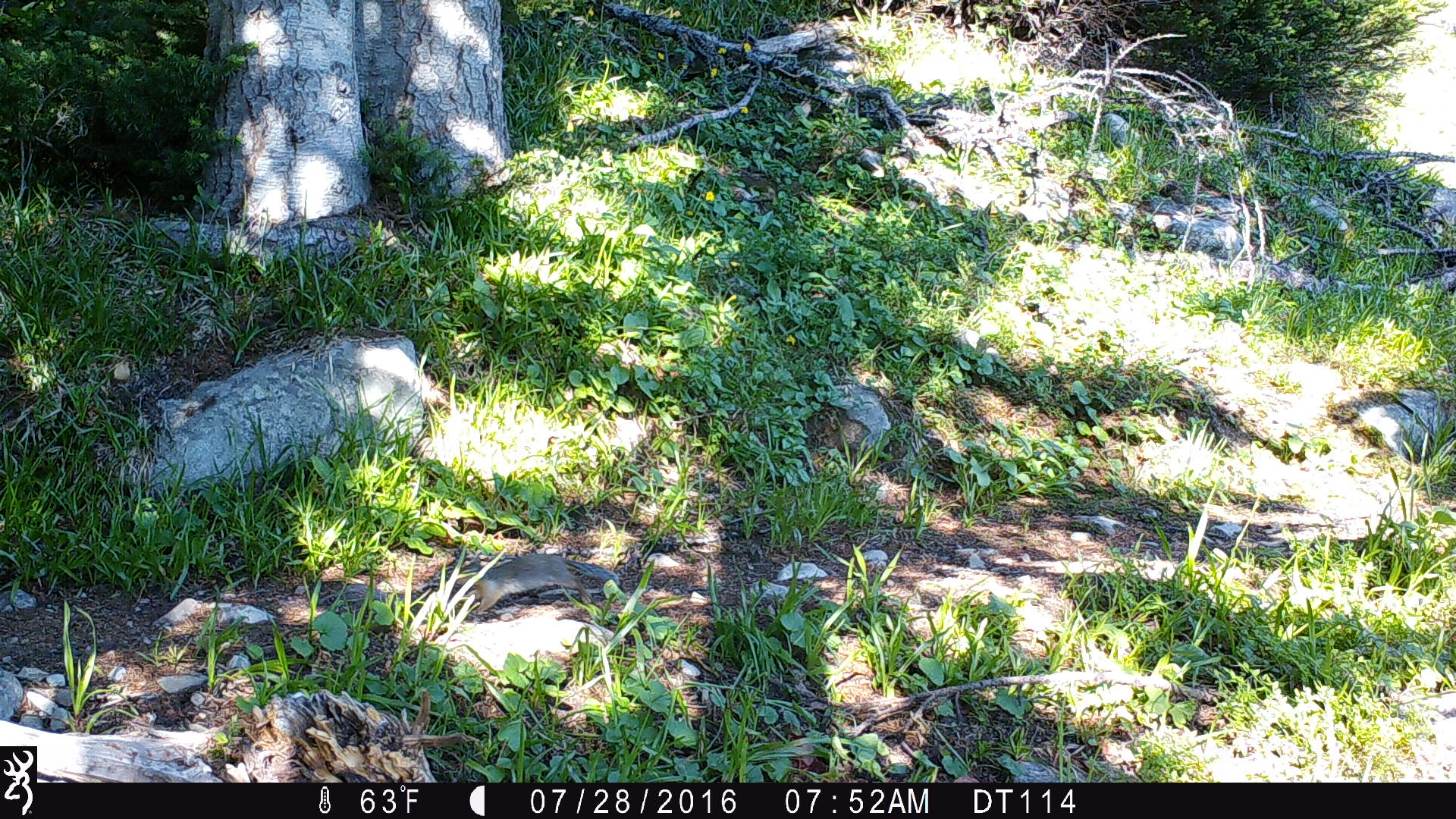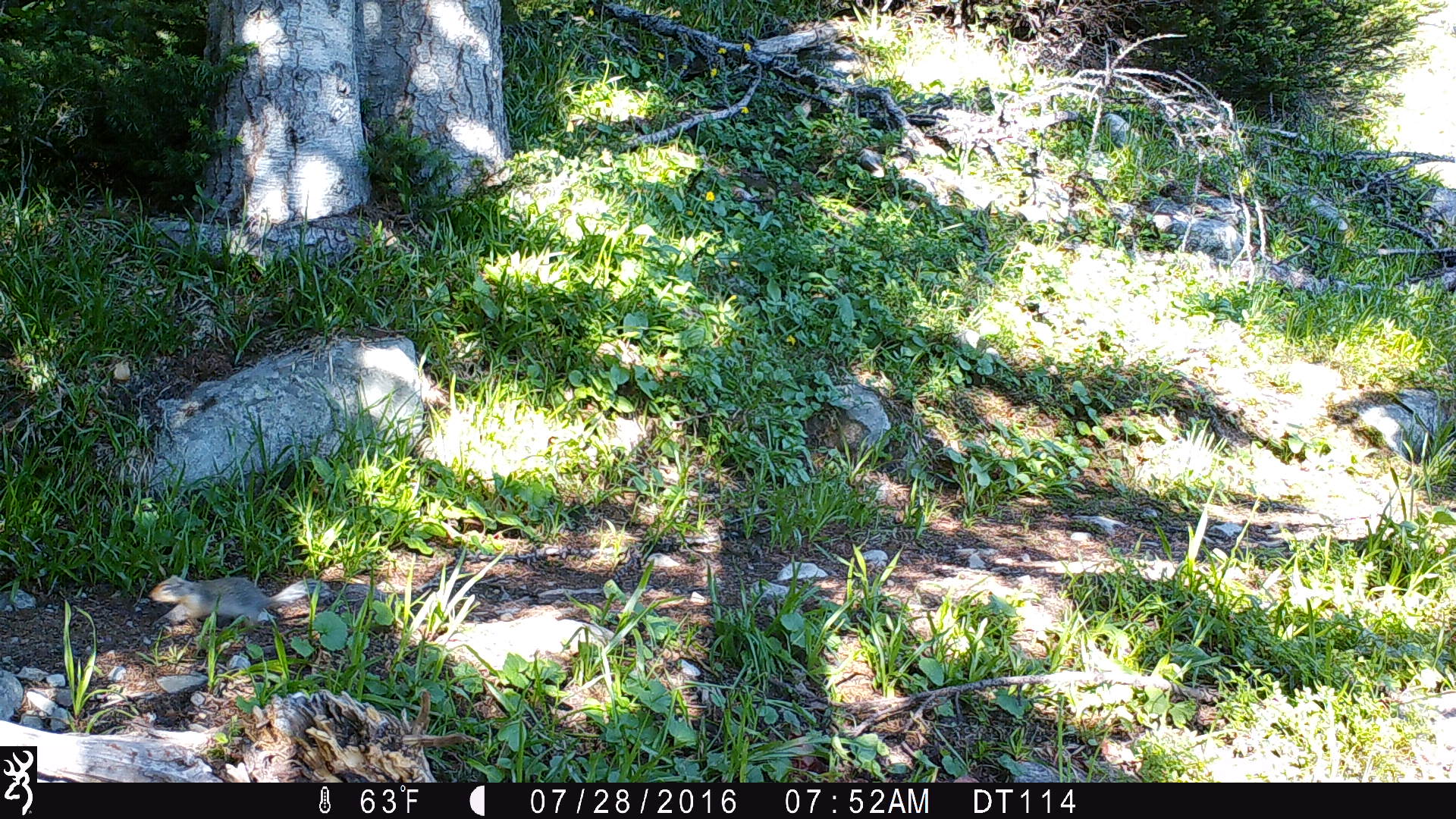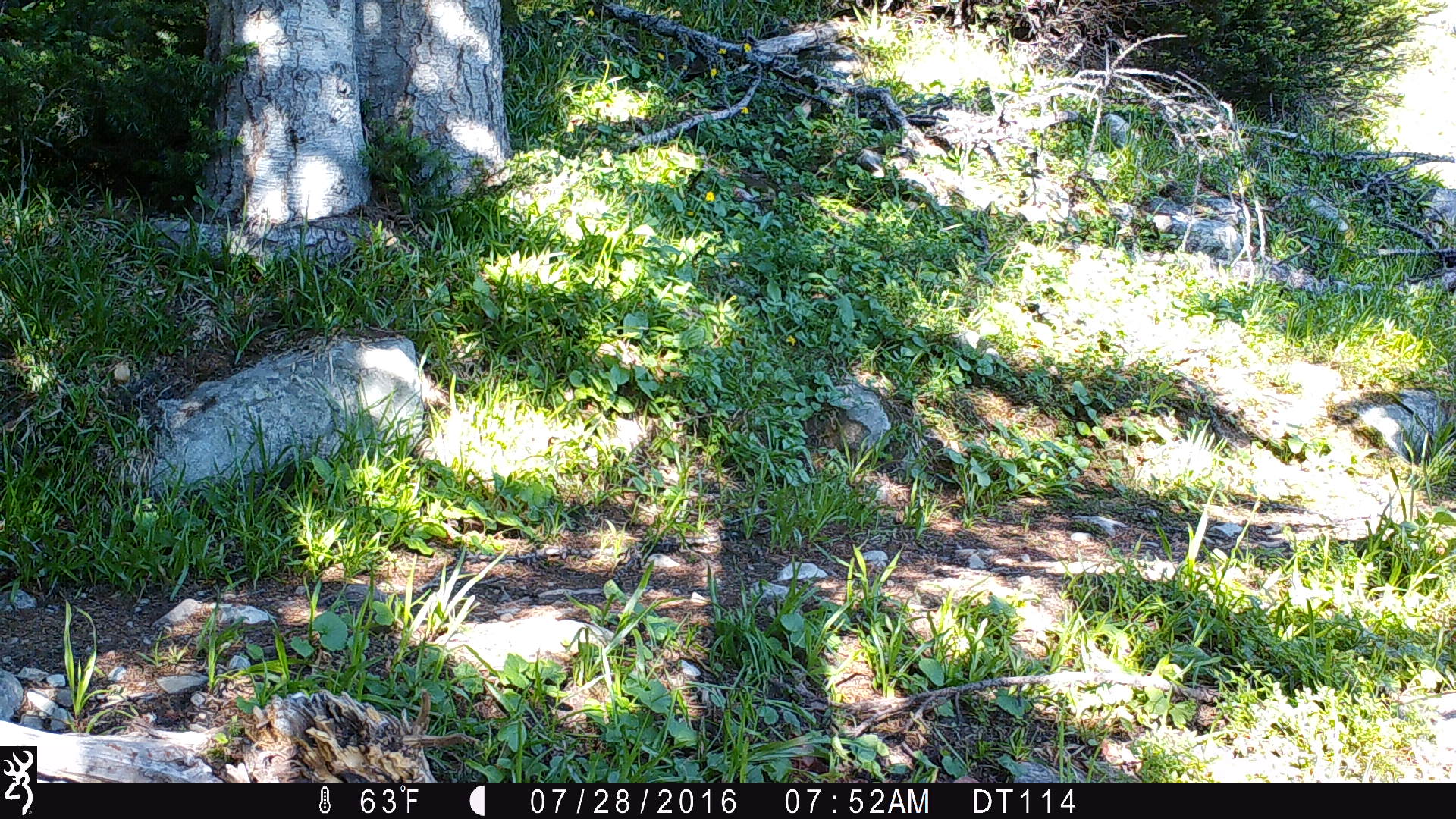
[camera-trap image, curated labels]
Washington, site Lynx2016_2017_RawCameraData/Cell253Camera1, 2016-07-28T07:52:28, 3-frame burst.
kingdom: Animalia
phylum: Chordata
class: Mammalia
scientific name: Mammalia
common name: small mammal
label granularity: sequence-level